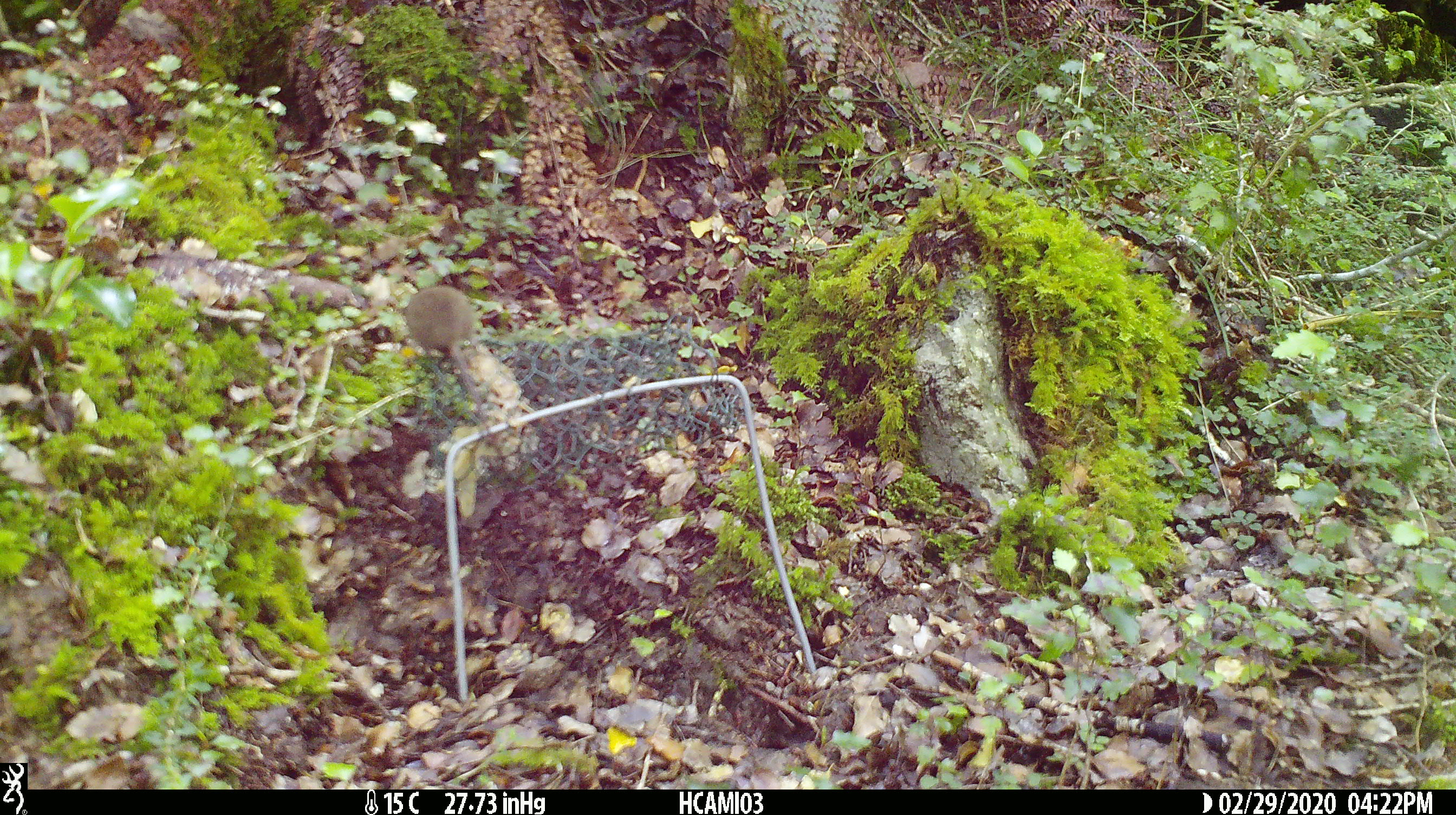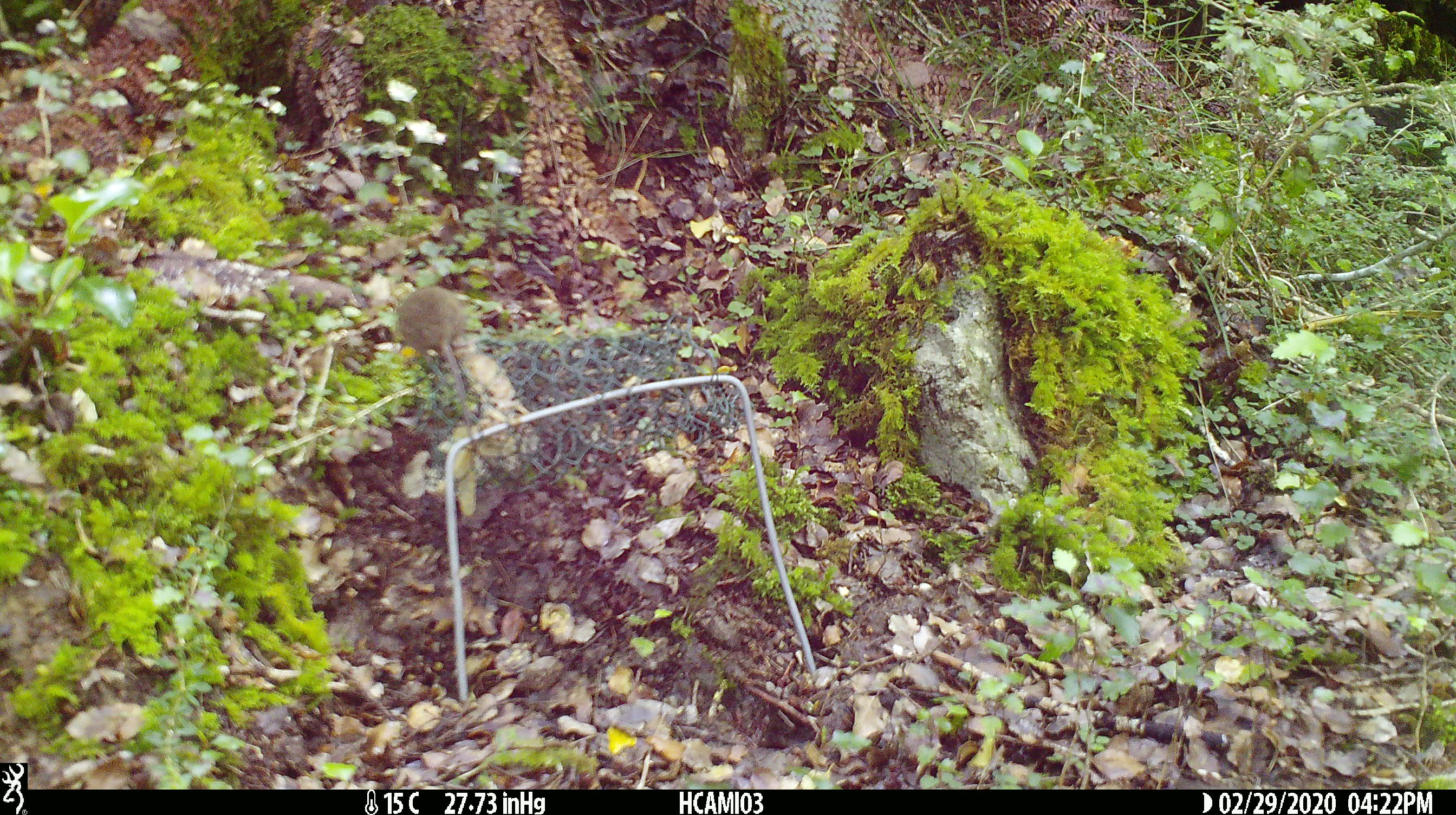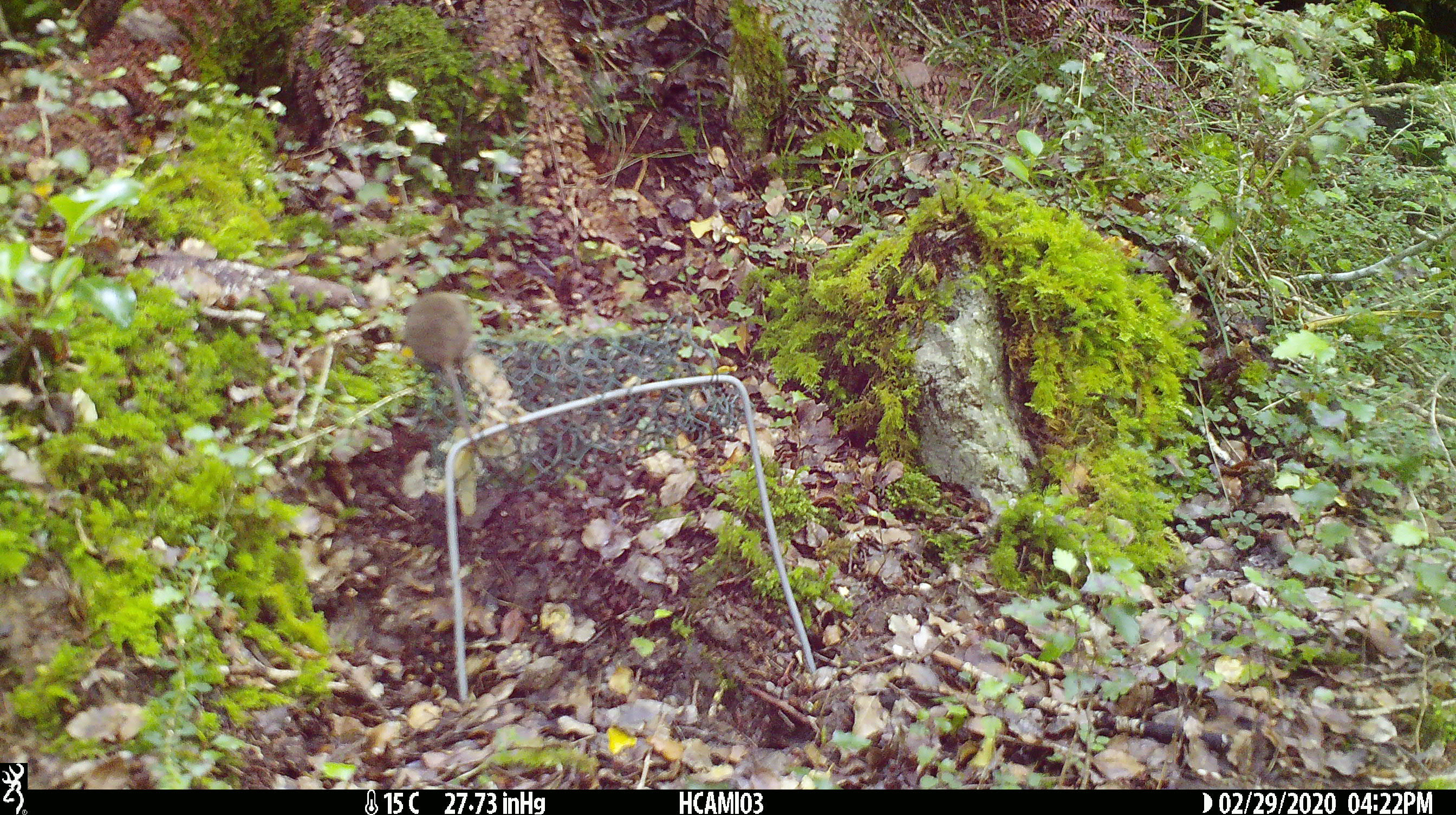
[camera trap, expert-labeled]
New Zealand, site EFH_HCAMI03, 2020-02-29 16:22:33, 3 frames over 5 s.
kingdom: Animalia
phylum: Chordata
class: Mammalia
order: Rodentia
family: Muridae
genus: Mus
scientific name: Mus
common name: mouse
Mouse (Mus).